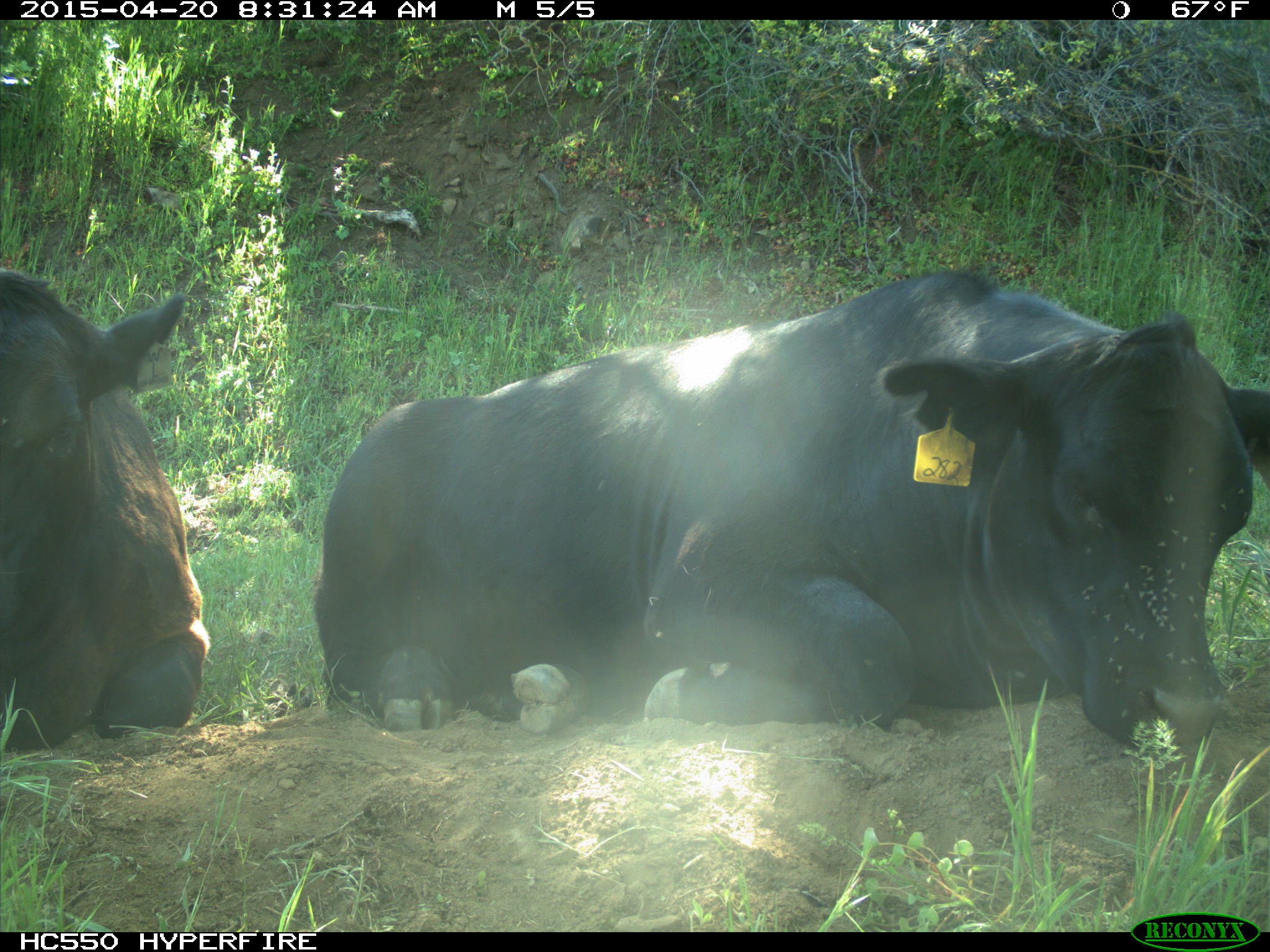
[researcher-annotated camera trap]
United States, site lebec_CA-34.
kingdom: Animalia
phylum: Chordata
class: Mammalia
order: Artiodactyla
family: Bovidae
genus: Bos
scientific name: Bos taurus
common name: domestic cow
Bos taurus (domestic cow).